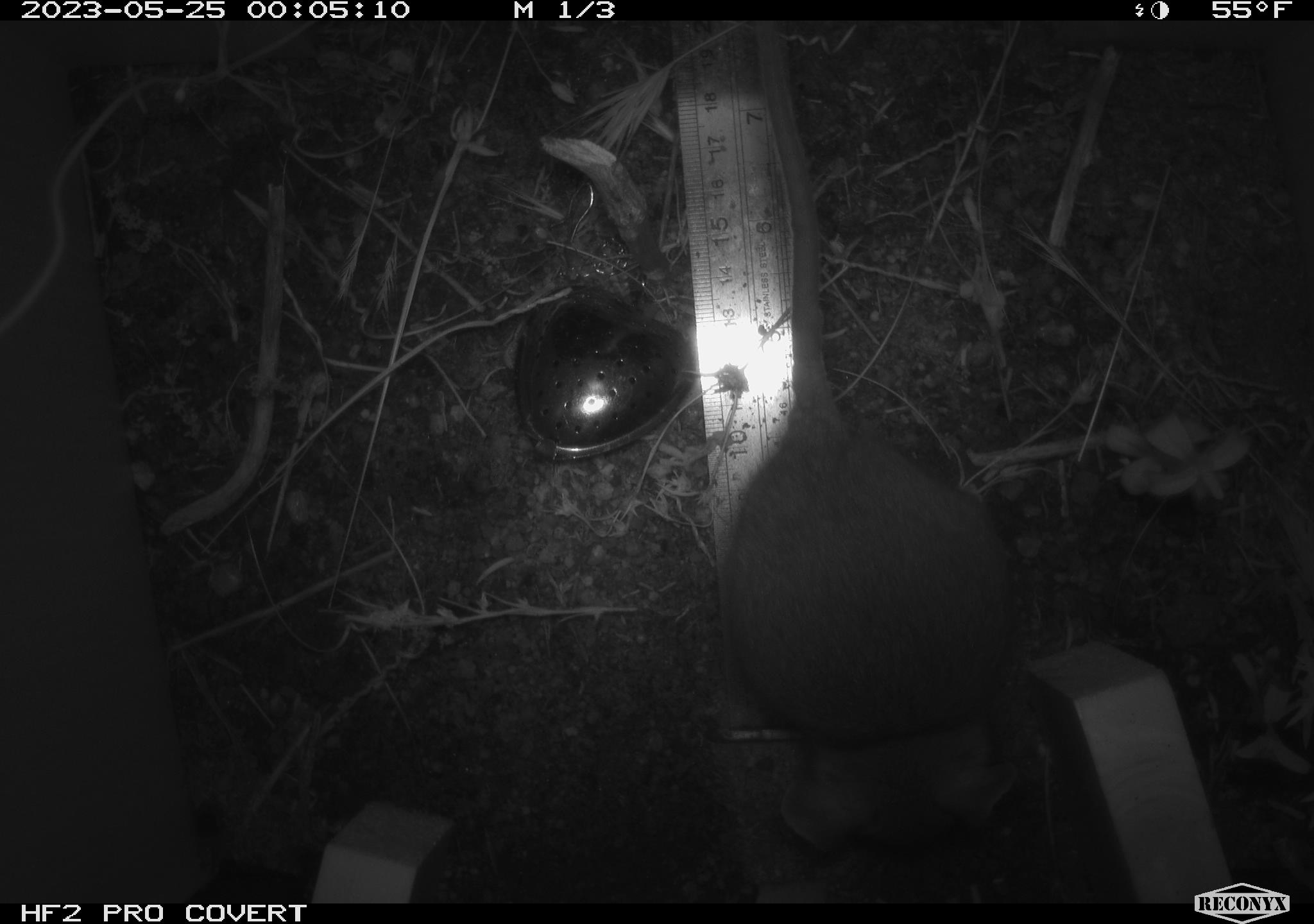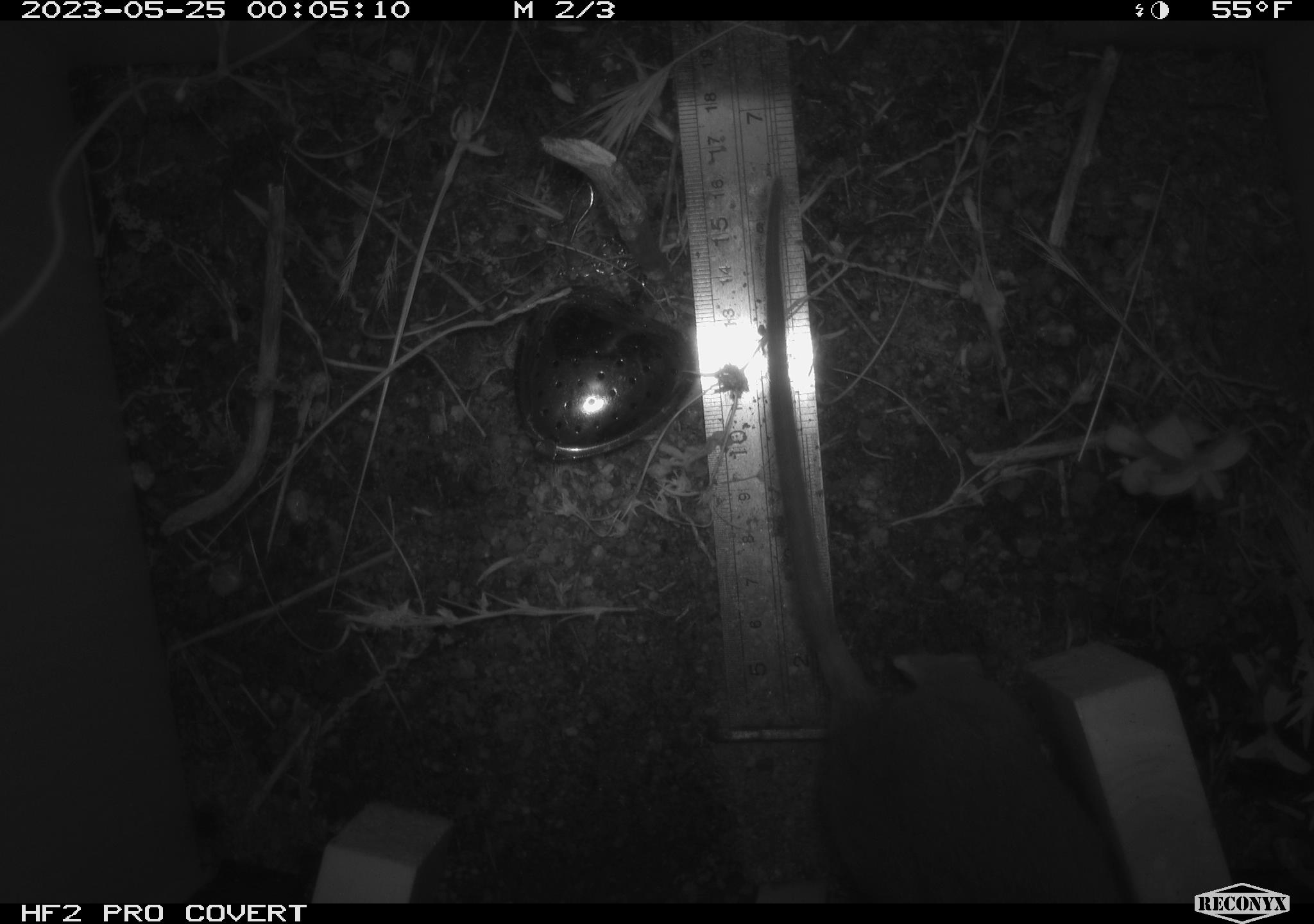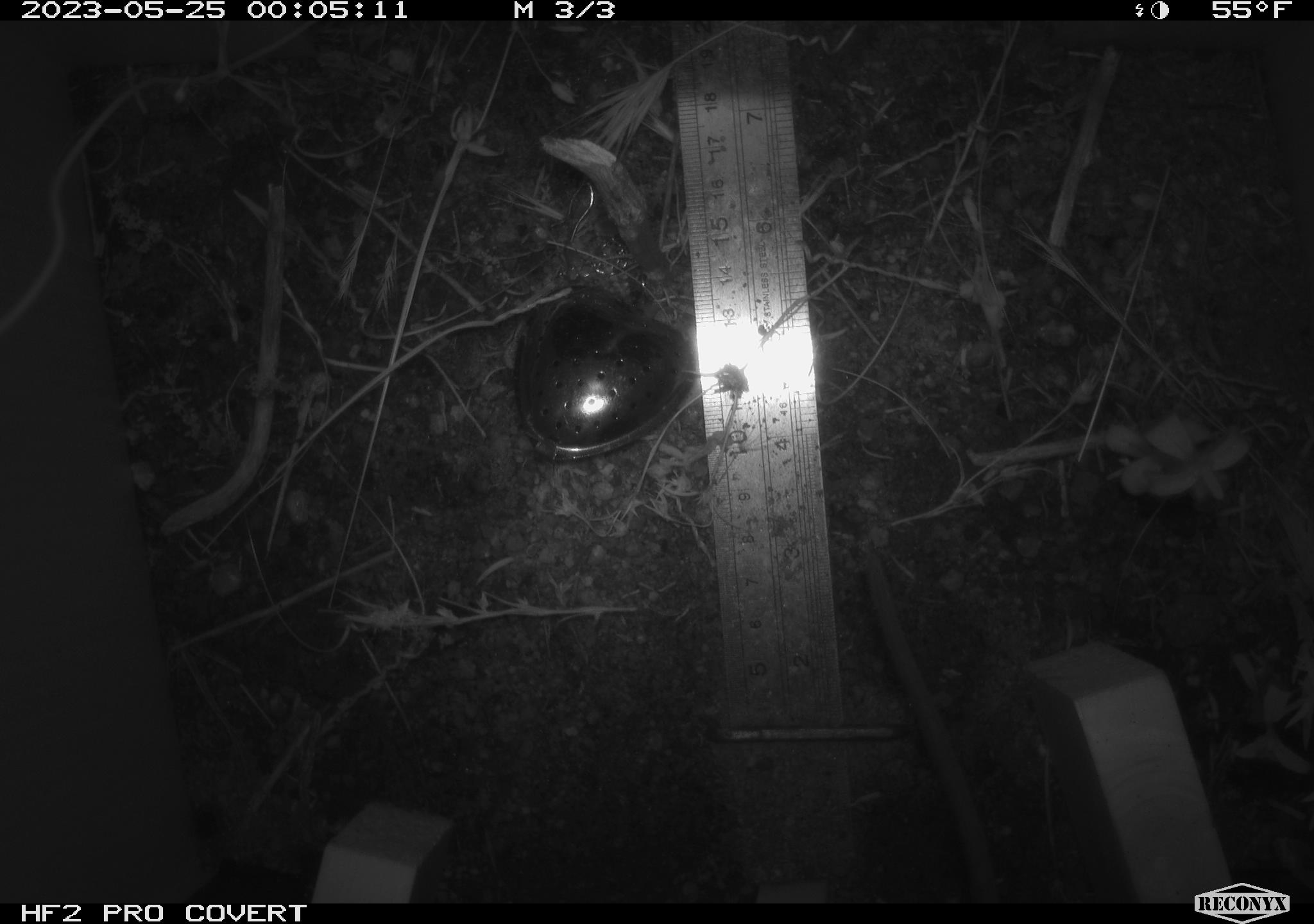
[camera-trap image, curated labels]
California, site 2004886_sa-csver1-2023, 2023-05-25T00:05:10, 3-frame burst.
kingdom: Animalia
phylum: Chordata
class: Mammalia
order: Rodentia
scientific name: Rodentia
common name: mouse species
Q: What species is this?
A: Mouse species (Rodentia).